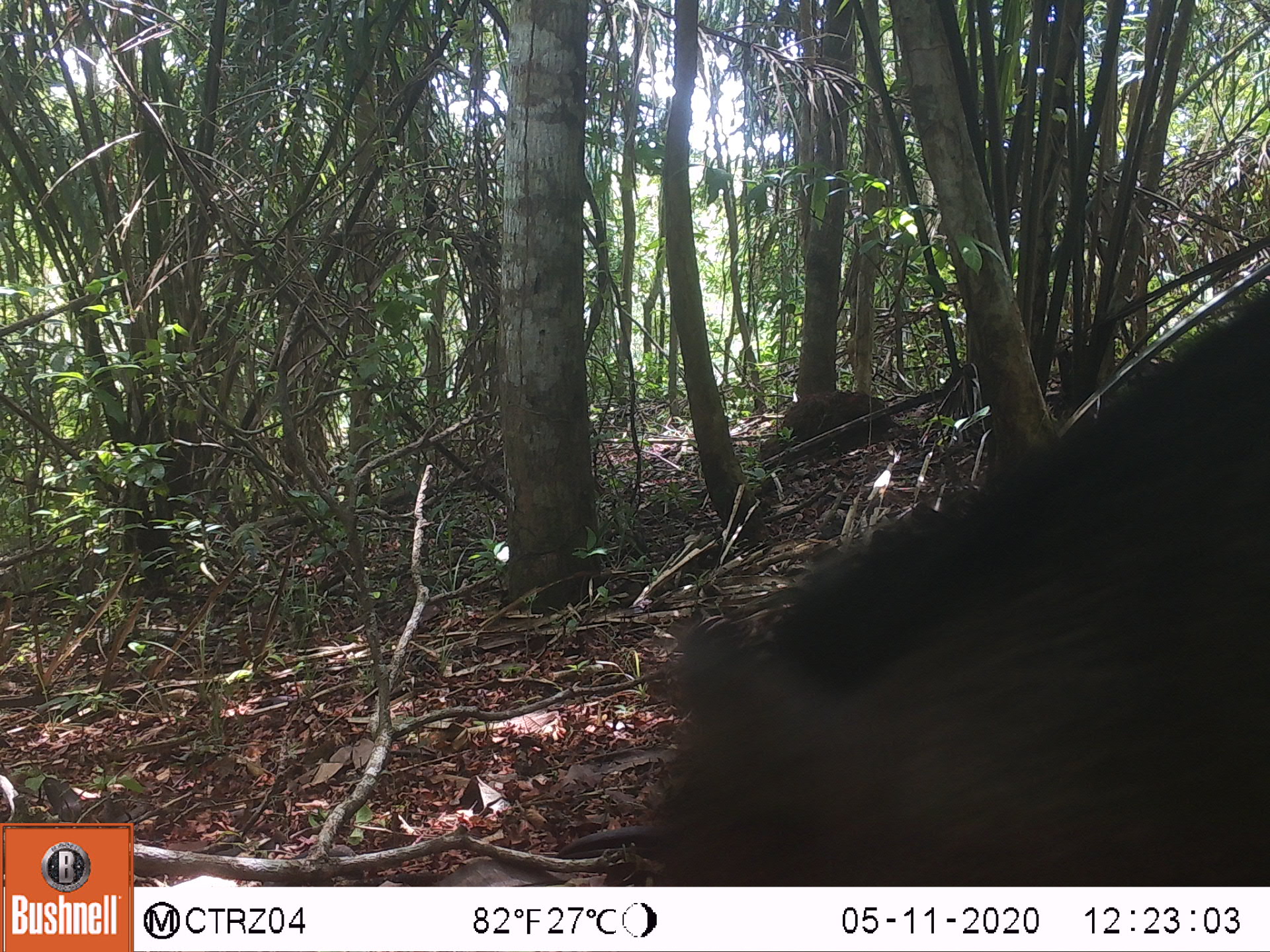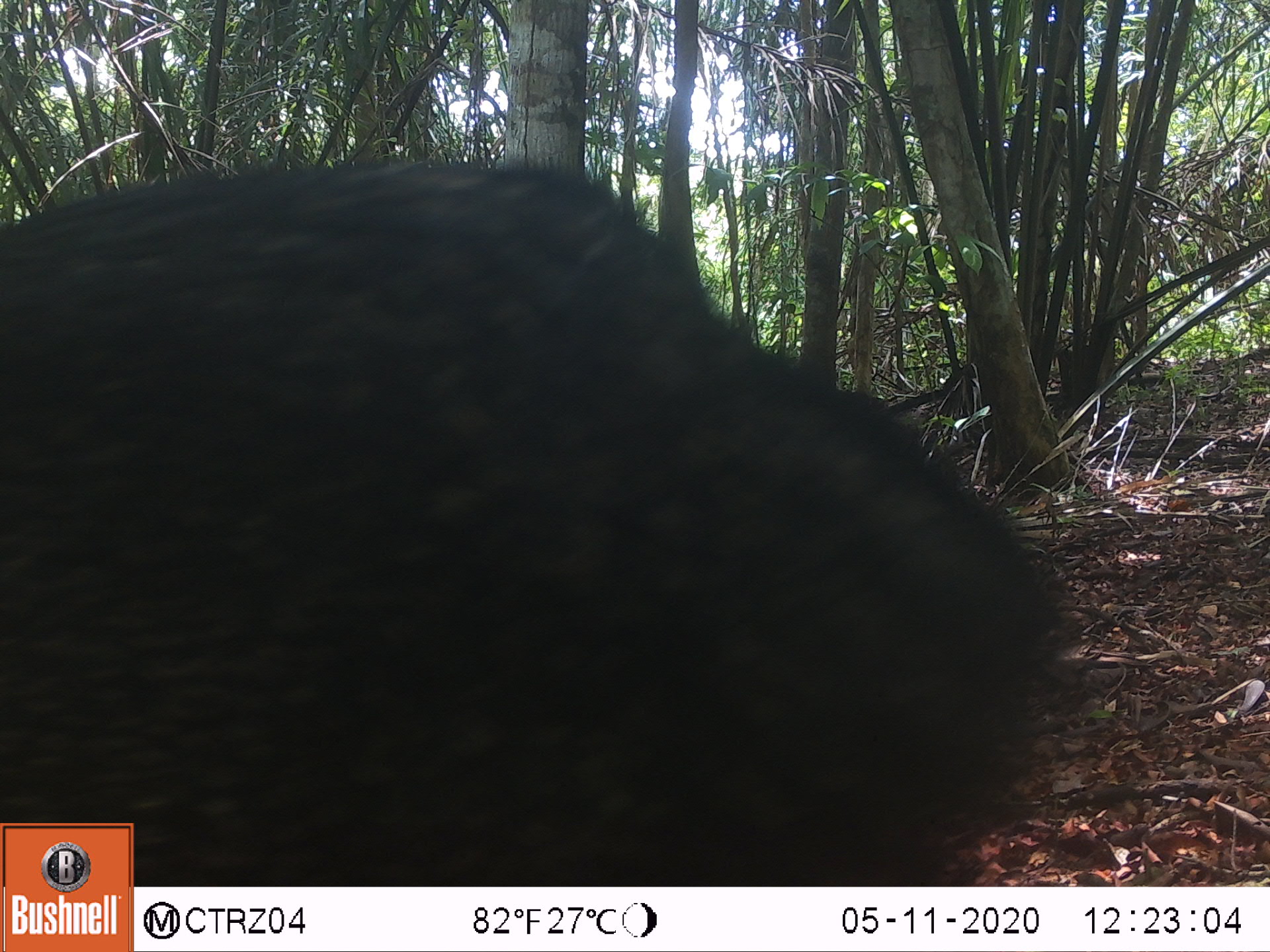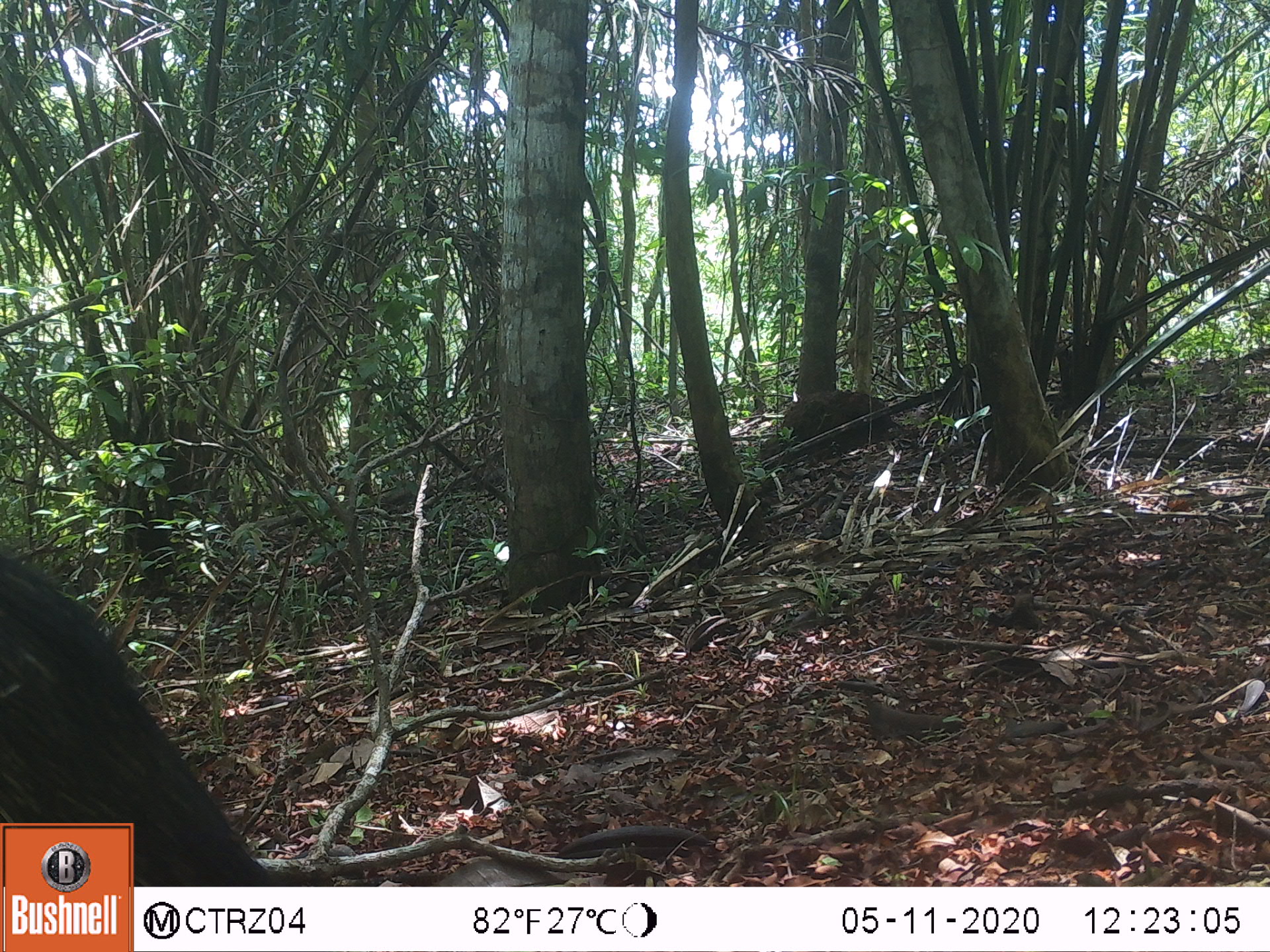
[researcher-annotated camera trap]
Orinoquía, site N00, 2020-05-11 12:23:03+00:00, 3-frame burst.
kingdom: Animalia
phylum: Chordata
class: Mammalia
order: Artiodactyla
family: Tayassuidae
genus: Pecari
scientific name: Pecari tajacu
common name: collared peccary